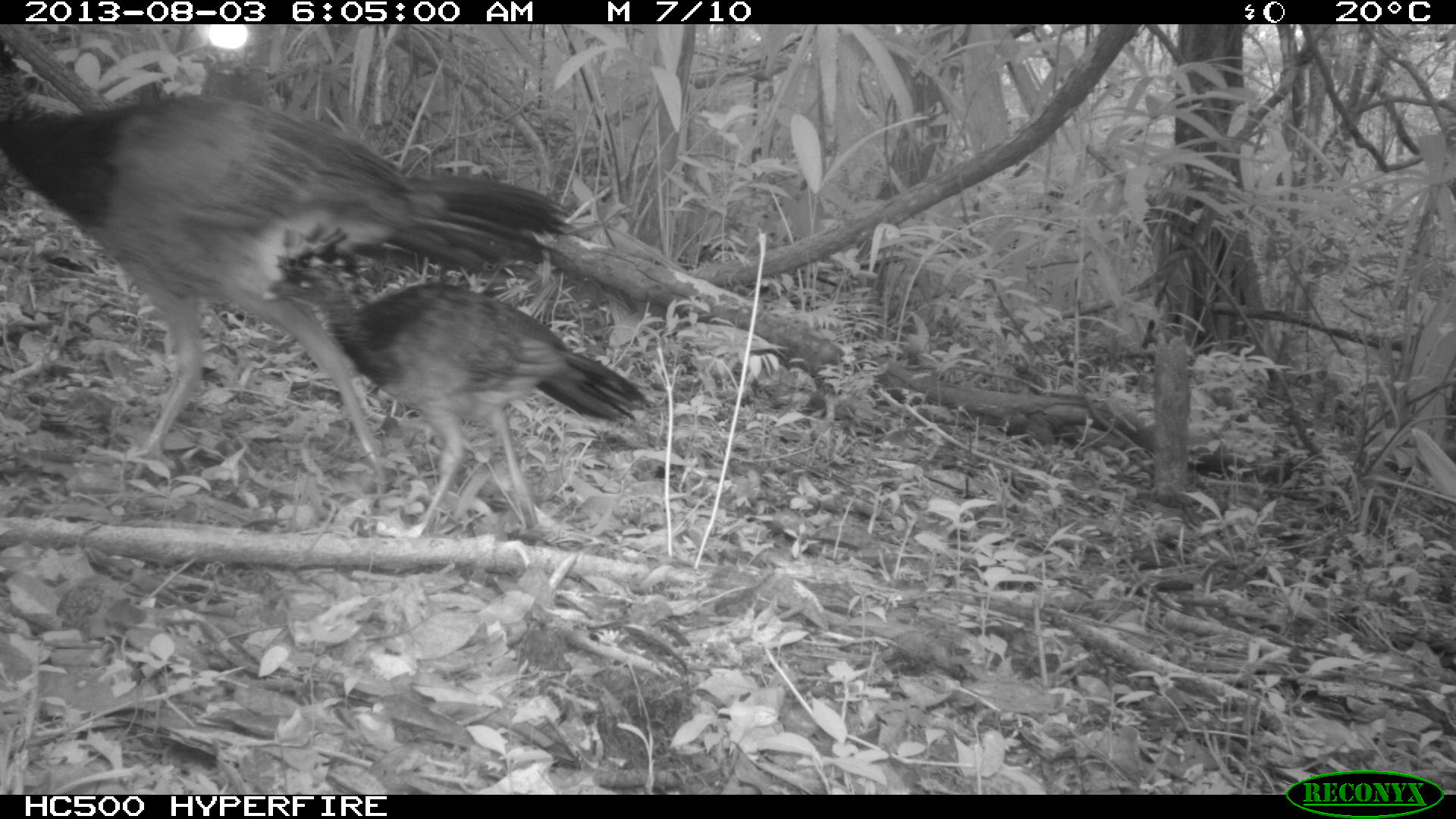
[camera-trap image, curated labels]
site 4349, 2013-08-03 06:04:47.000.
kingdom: Animalia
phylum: Chordata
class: Aves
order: Galliformes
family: Cracidae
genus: Crax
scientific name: Crax rubra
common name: great curassow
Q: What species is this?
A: Crax rubra (great curassow).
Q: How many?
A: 2.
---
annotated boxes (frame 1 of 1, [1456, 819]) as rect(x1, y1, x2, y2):
crax rubra: rect(0, 36, 568, 476); rect(266, 224, 656, 536)